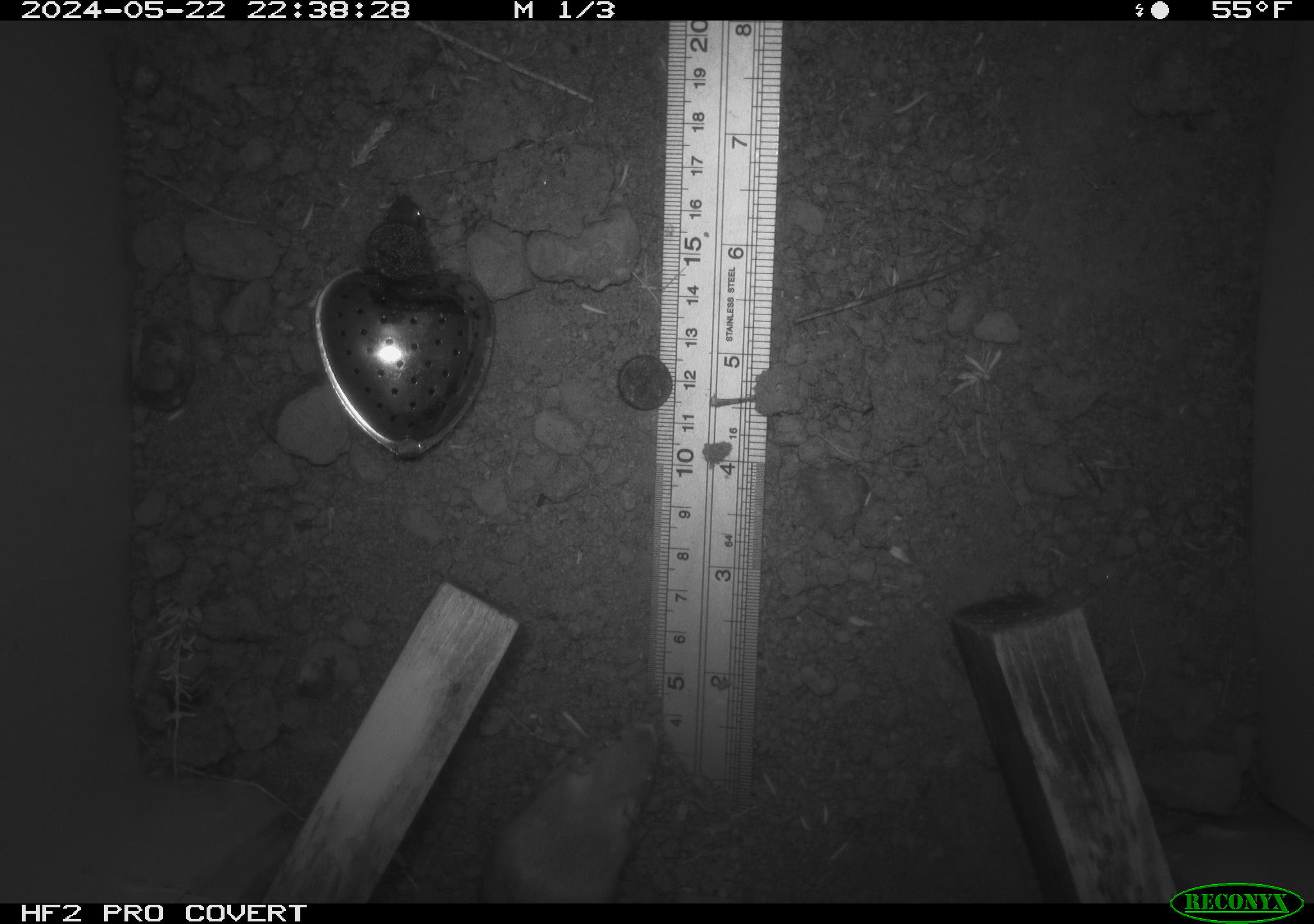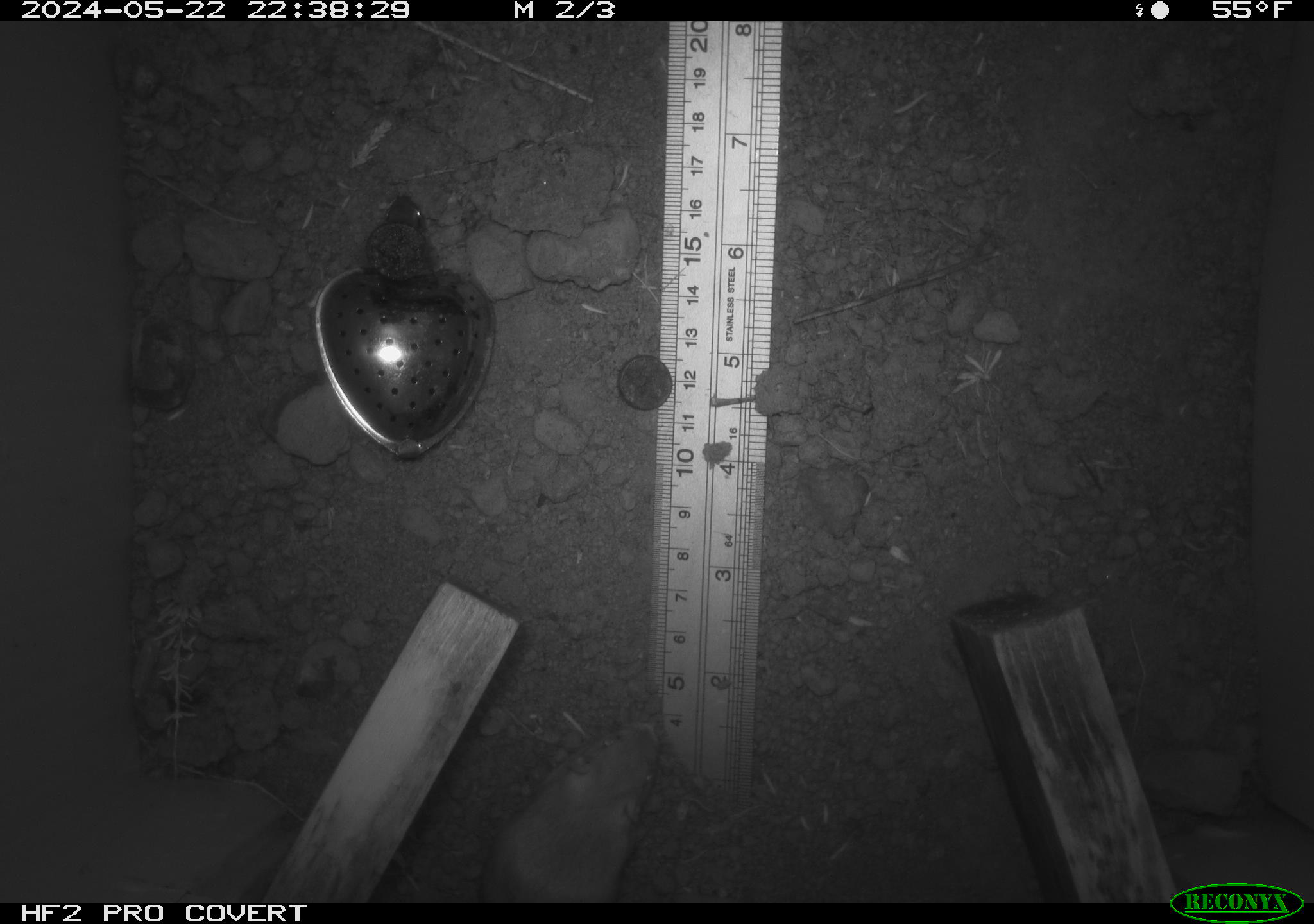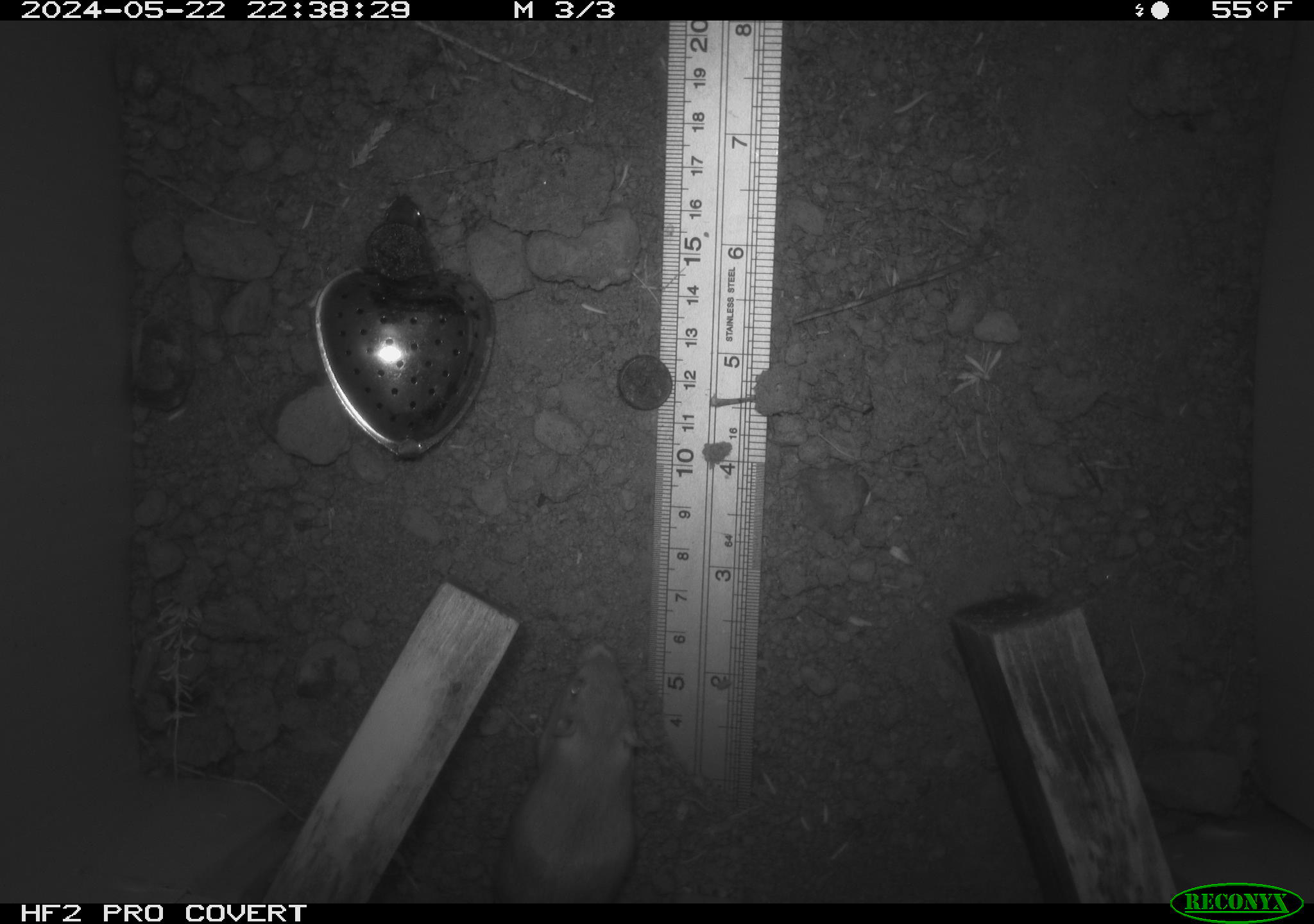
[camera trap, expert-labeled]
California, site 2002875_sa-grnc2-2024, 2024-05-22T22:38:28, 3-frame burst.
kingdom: Animalia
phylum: Chordata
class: Mammalia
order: Rodentia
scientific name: Rodentia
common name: rodent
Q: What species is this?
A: Rodent (Rodentia).